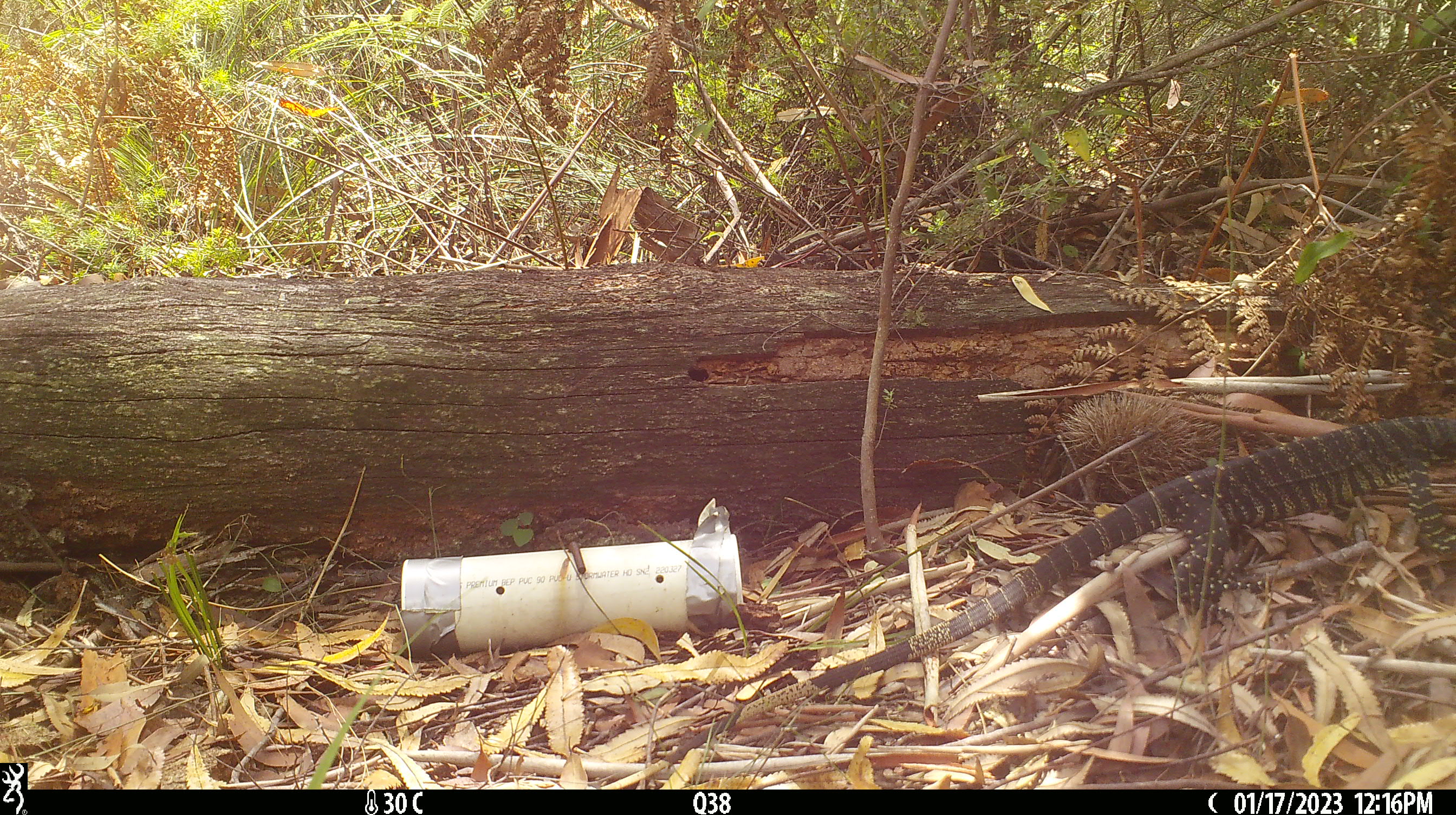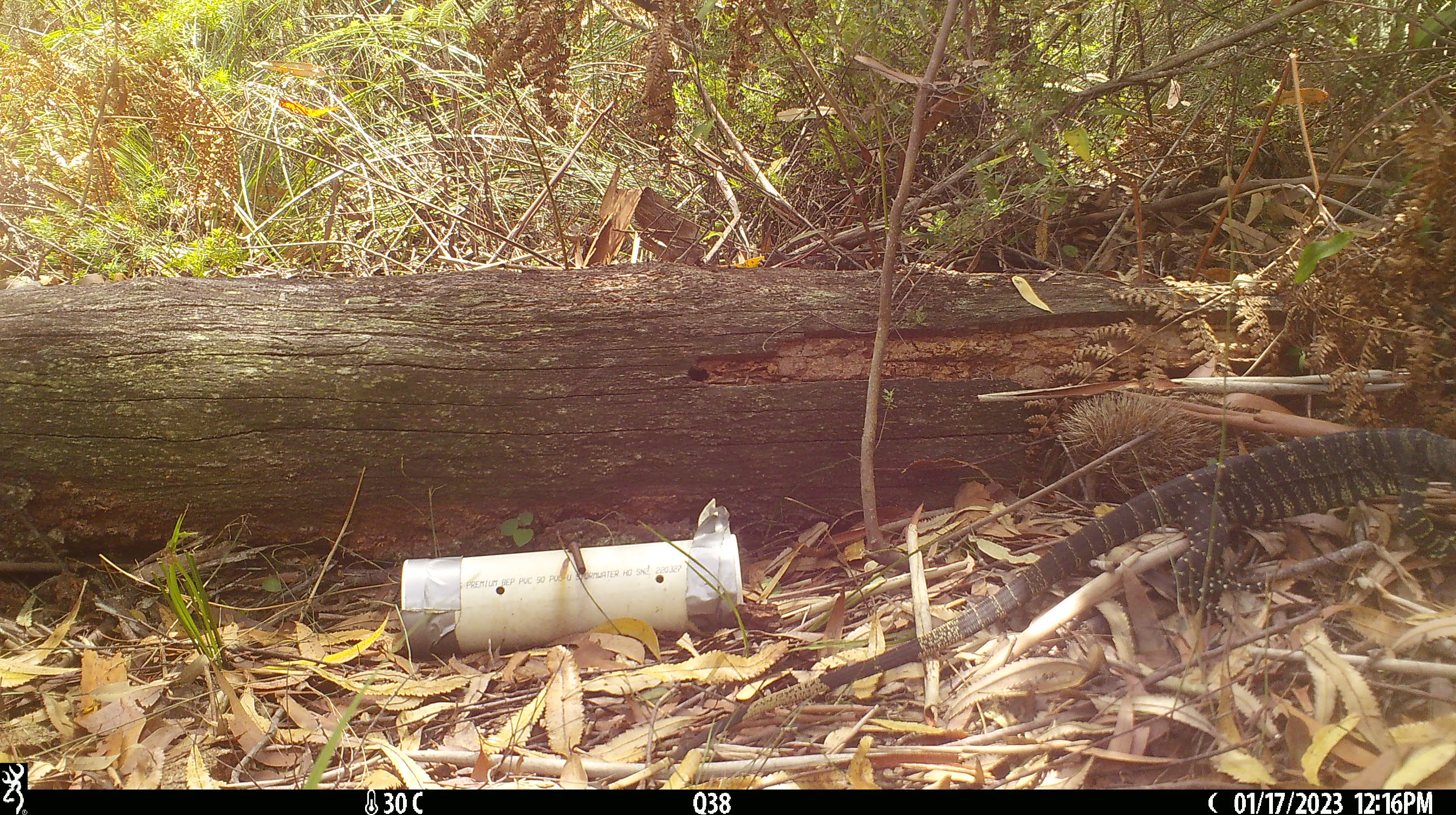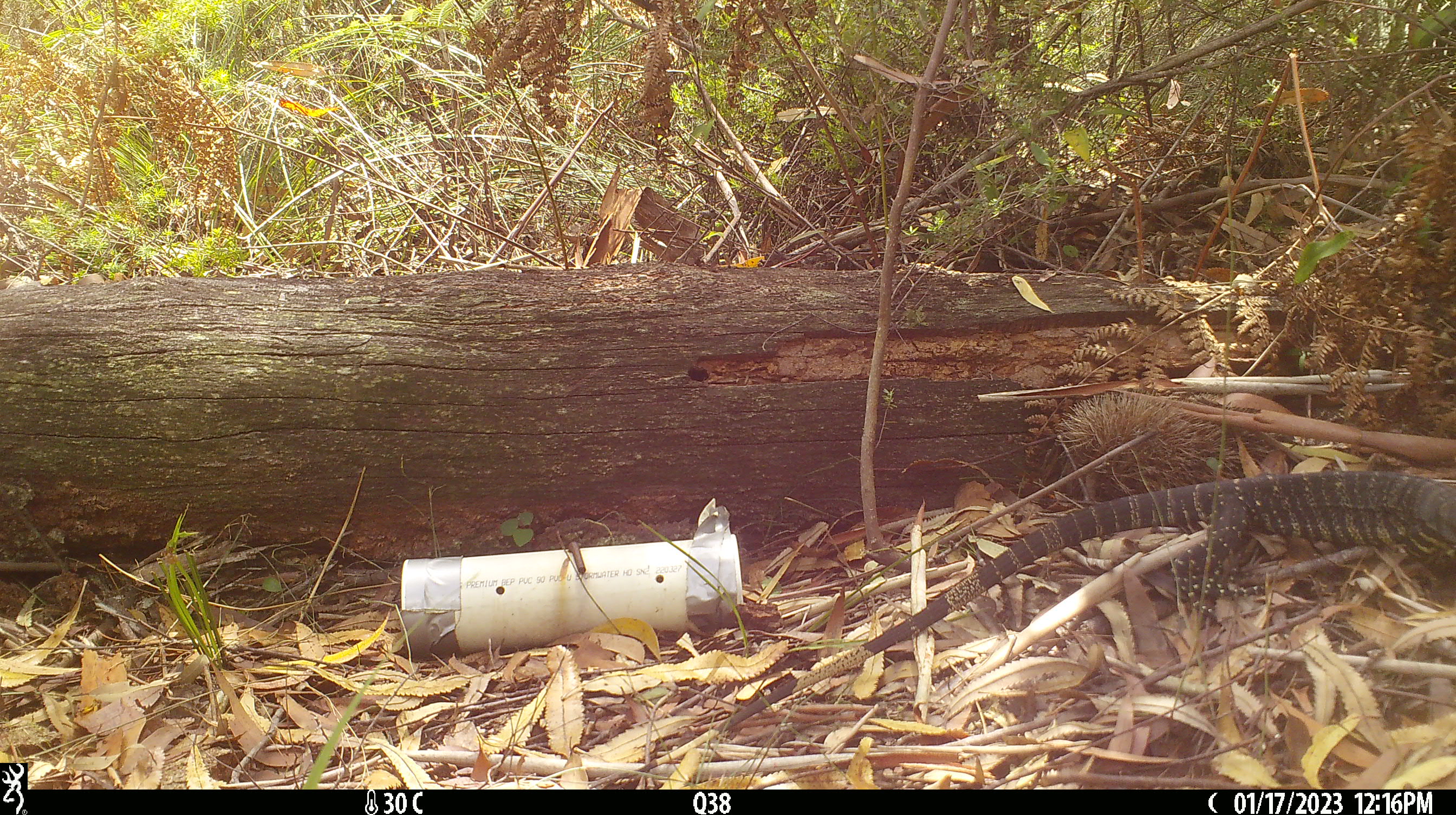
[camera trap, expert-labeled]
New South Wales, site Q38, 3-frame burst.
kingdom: Animalia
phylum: Chordata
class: Reptilia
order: Squamata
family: Varanidae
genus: Varanus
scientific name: Varanus varius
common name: lace monitor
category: goanna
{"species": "goanna (lace monitor) (Varanus varius)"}